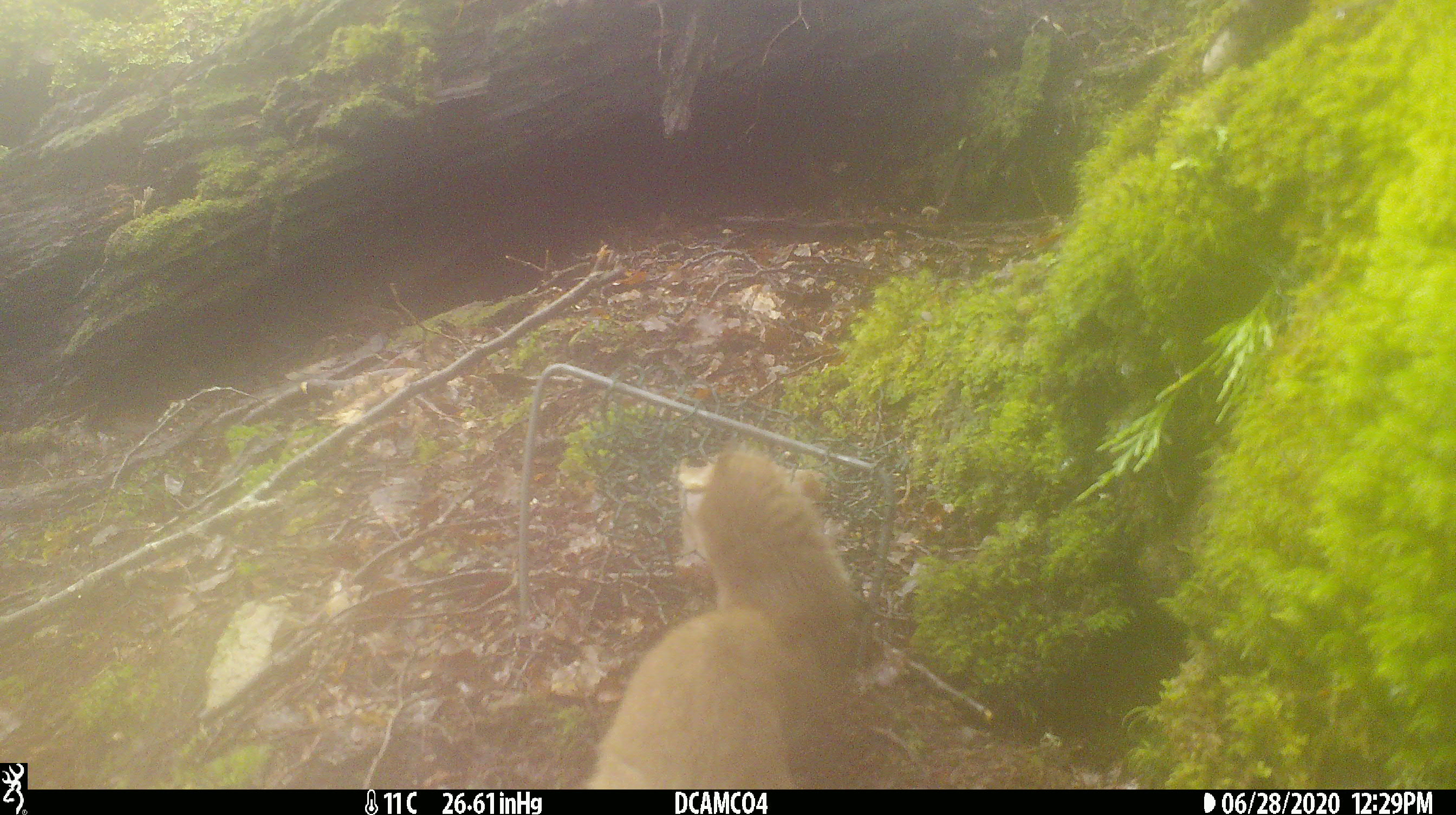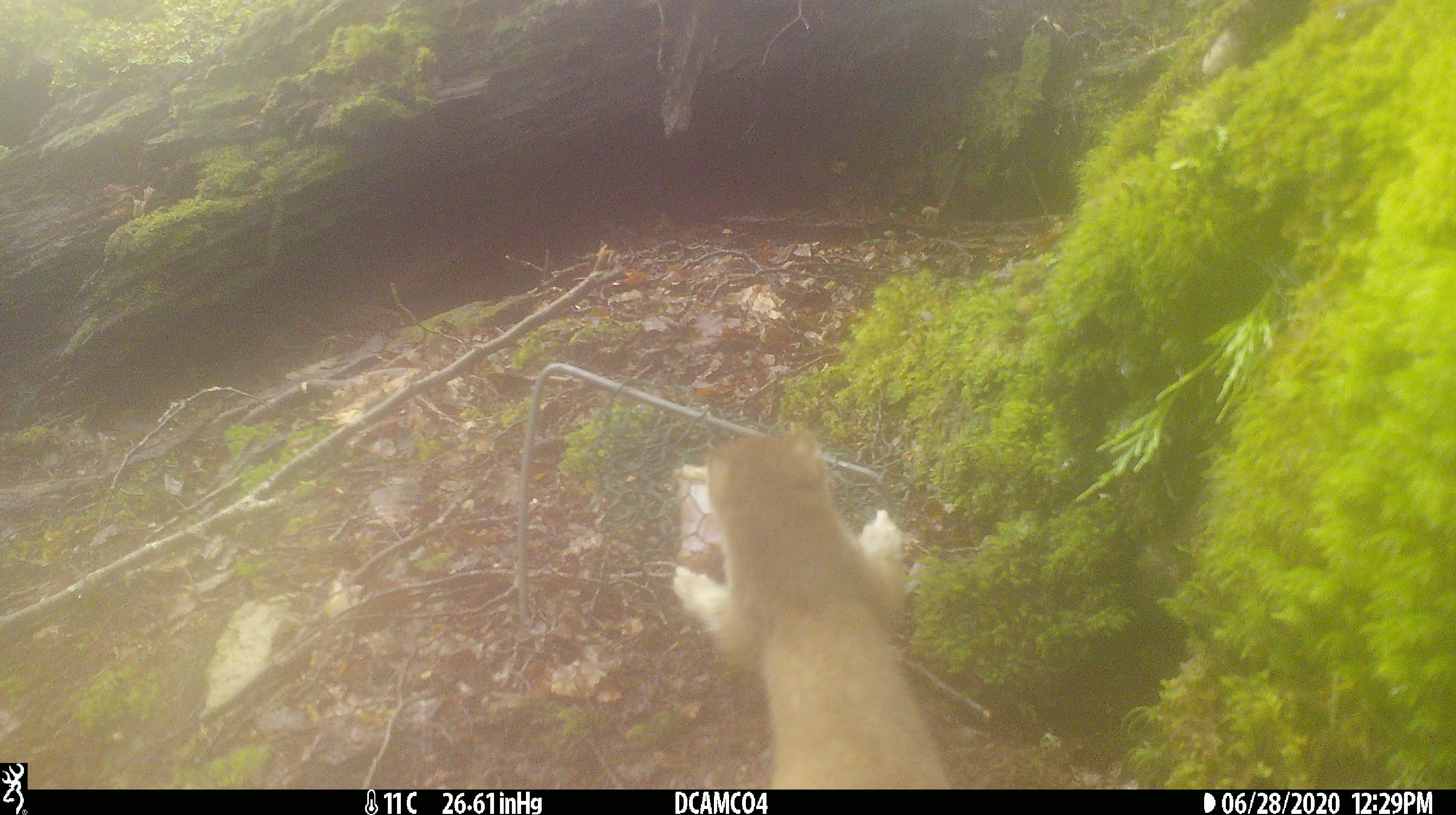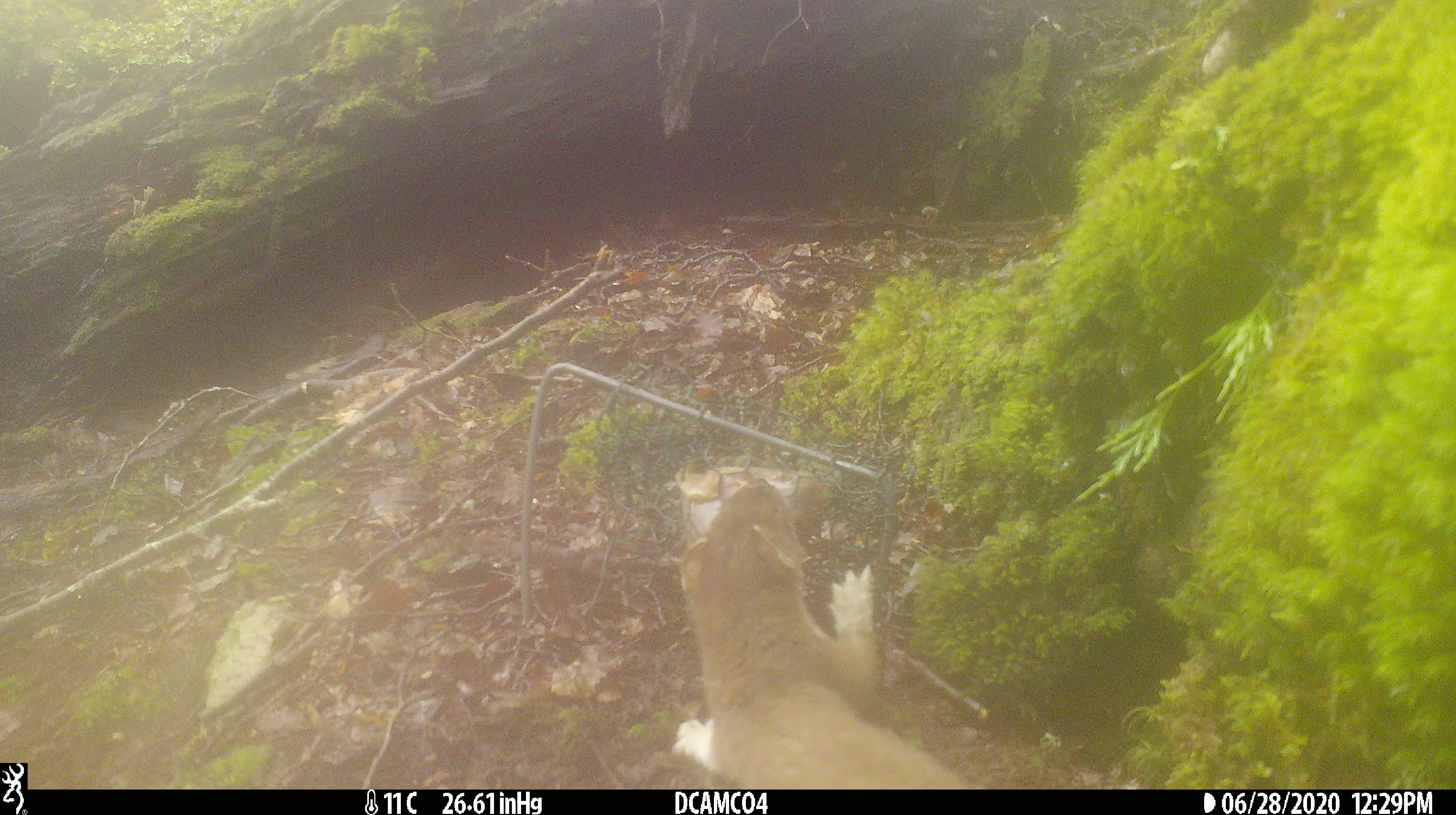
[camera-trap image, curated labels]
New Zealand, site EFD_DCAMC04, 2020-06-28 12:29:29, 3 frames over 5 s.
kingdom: Animalia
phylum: Chordata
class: Mammalia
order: Carnivora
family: Mustelidae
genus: Mustela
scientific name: Mustela erminea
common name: stoat